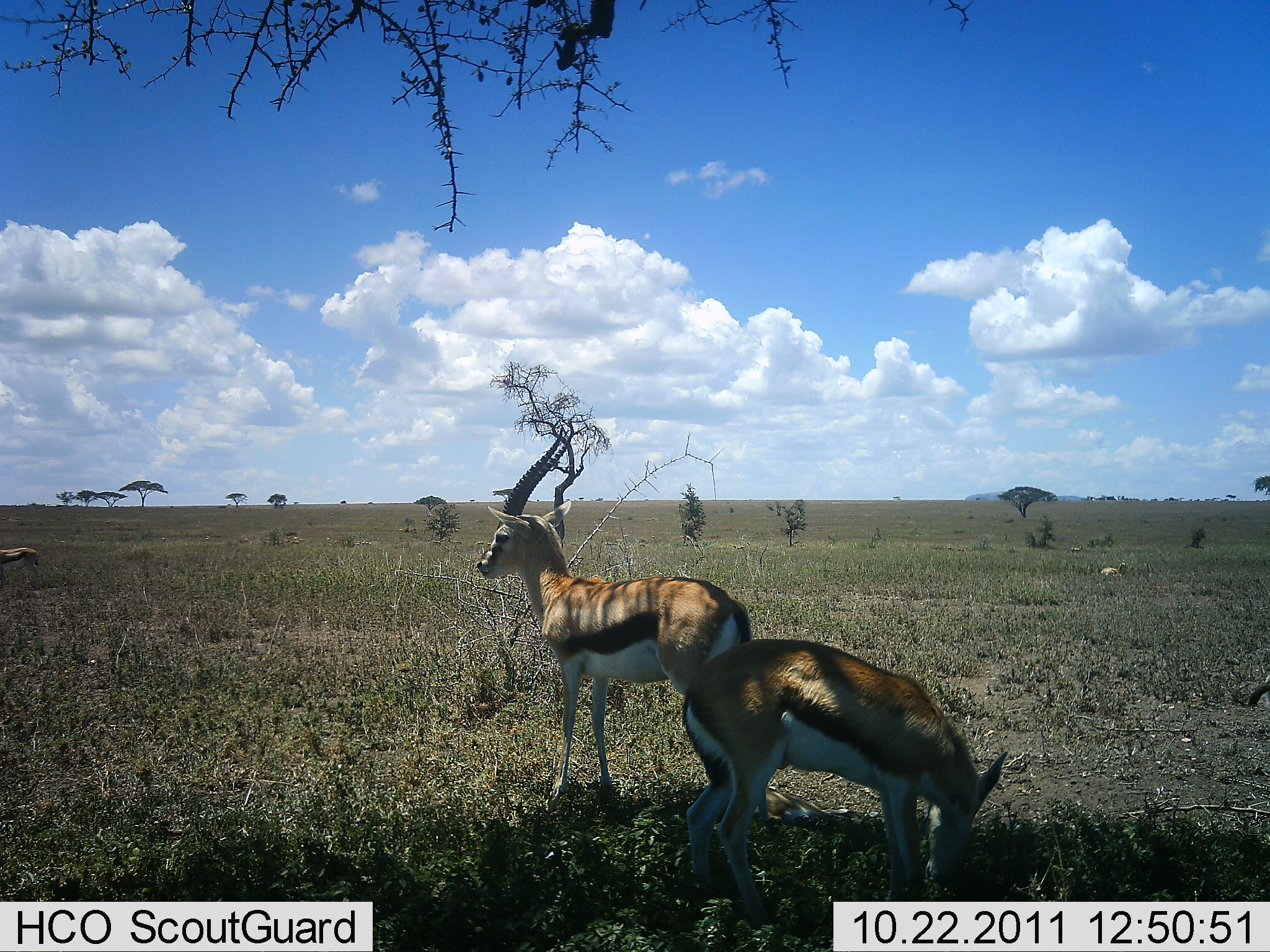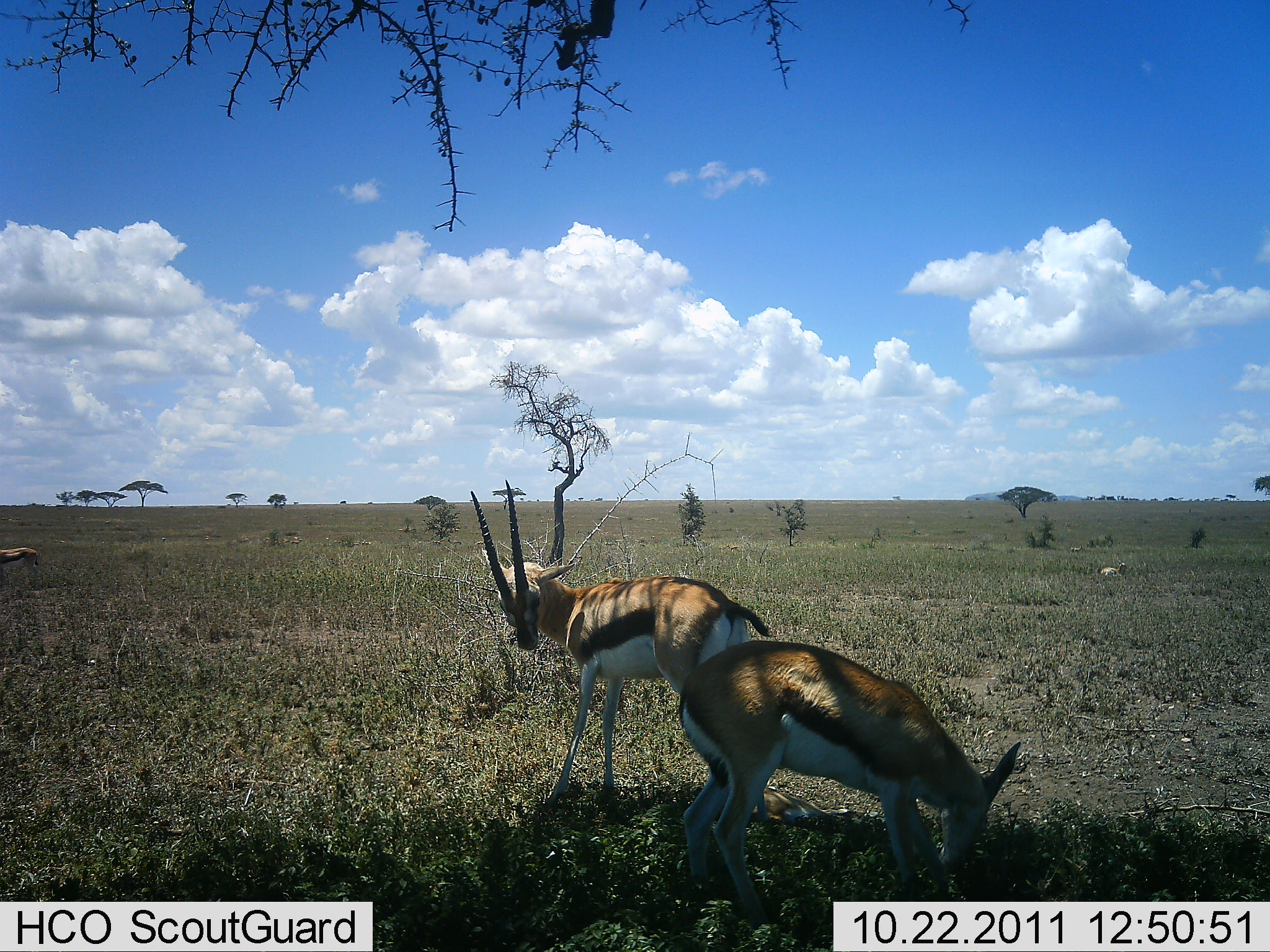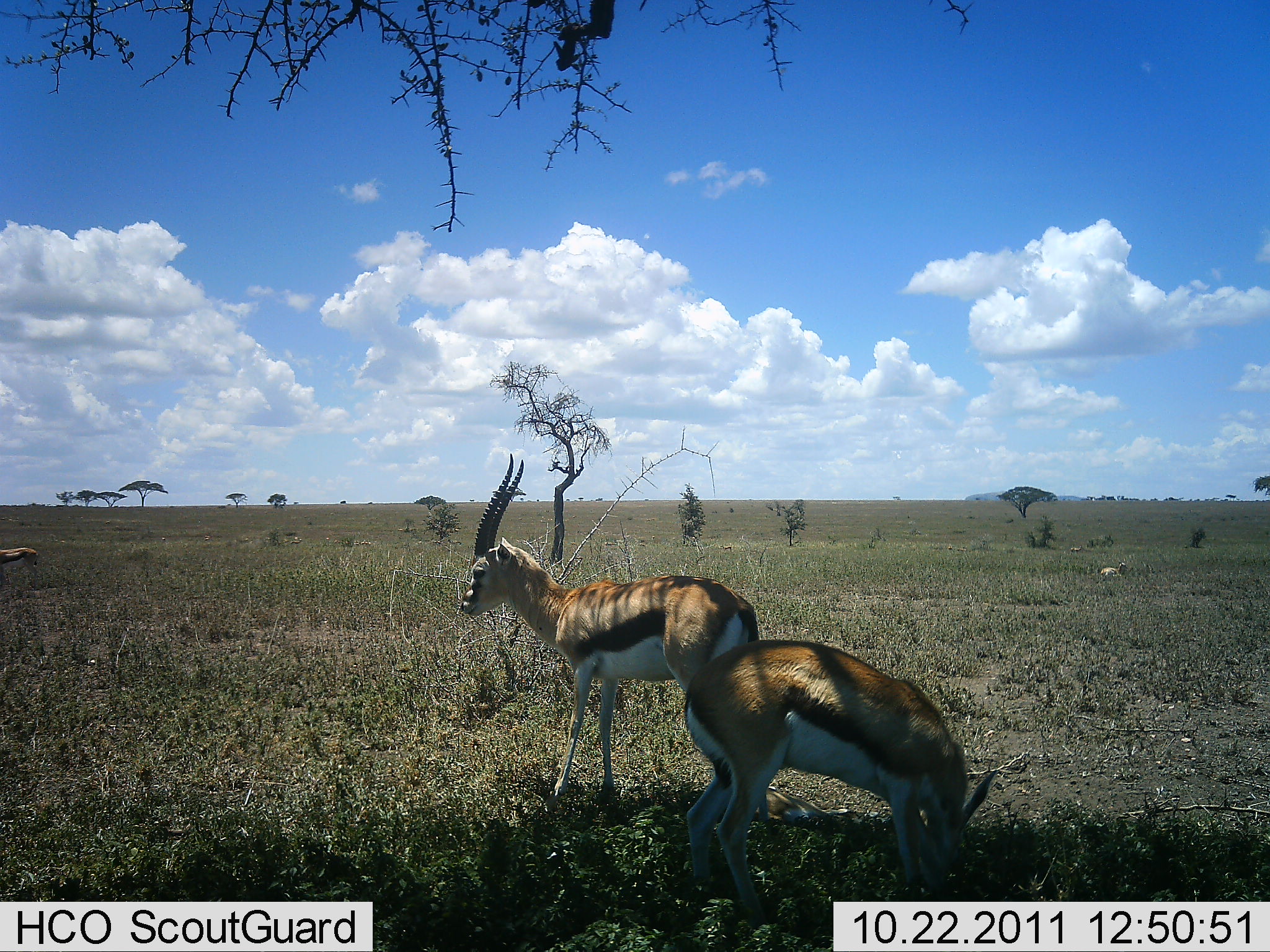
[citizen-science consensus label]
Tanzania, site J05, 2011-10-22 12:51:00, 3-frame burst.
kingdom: Animalia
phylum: Chordata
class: Mammalia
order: Artiodactyla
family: Bovidae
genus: Eudorcas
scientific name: Eudorcas thomsonii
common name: thomson's gazelle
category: gazellethomsons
Gazellethomsons (thomson's gazelle) (Eudorcas thomsonii), count 3. Behavior (volunteer vote fractions): standing 55%, resting 27%, moving 0%, interacting 9%. Young present (vote fraction): 0%. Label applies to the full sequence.